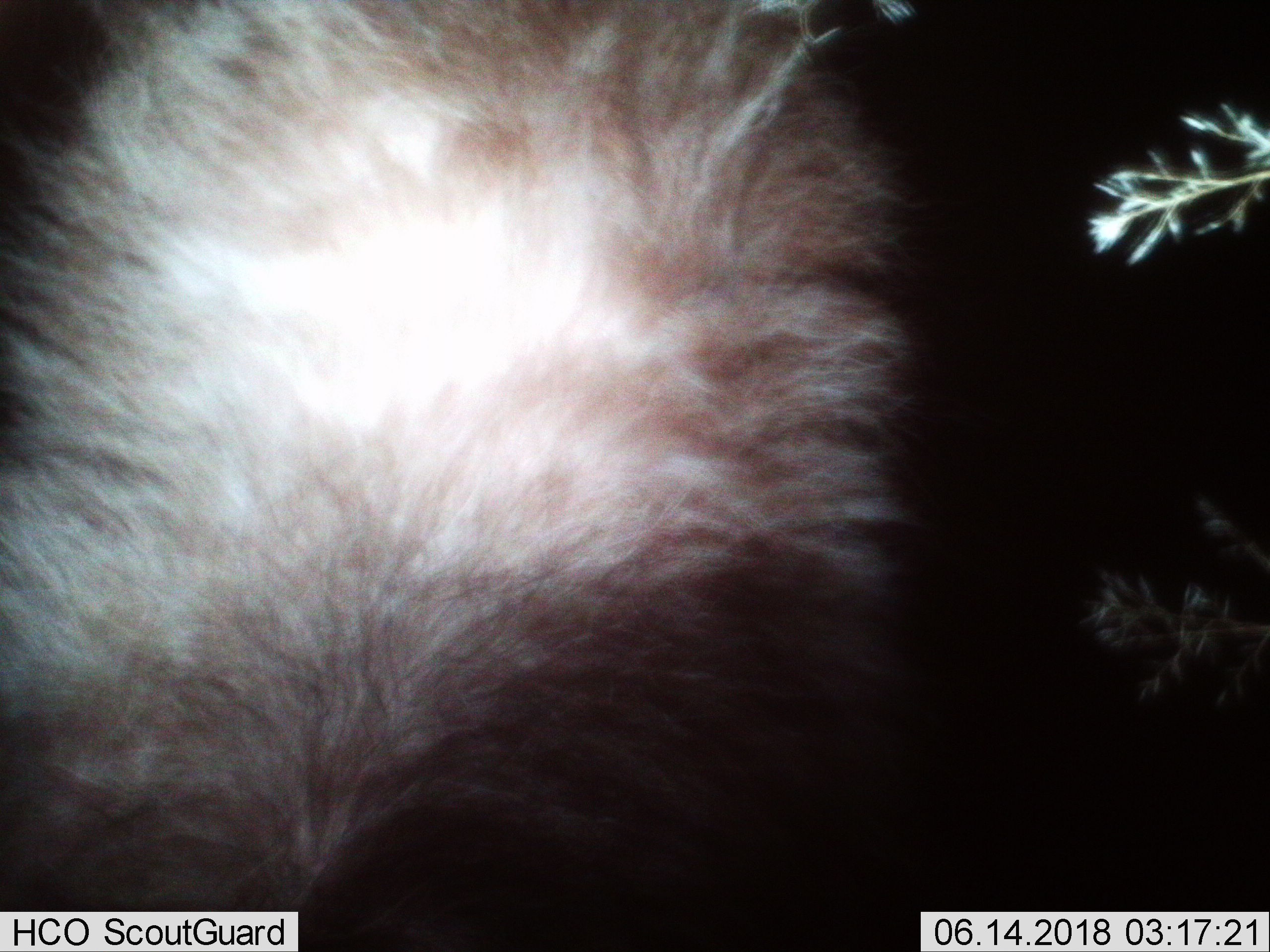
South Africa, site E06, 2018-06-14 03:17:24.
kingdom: Animalia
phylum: Chordata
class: Mammalia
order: Rodentia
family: Sciuridae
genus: Xerus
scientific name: Xerus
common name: african ground squirrel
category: groundsquirrel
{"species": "groundsquirrel (african ground squirrel) (Xerus)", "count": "1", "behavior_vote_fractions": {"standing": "0%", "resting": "0%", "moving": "100%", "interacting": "0%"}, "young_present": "0%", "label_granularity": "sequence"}